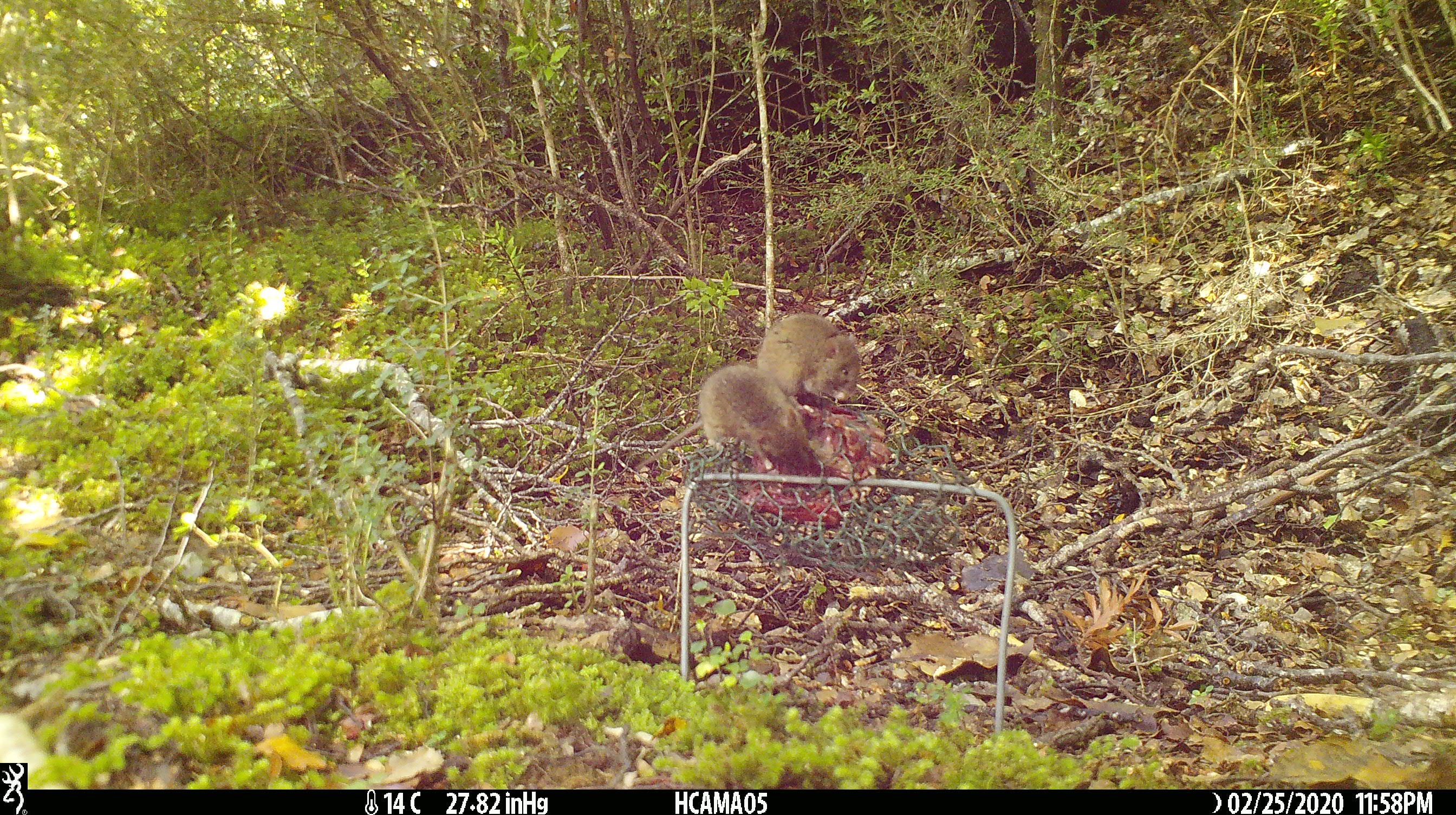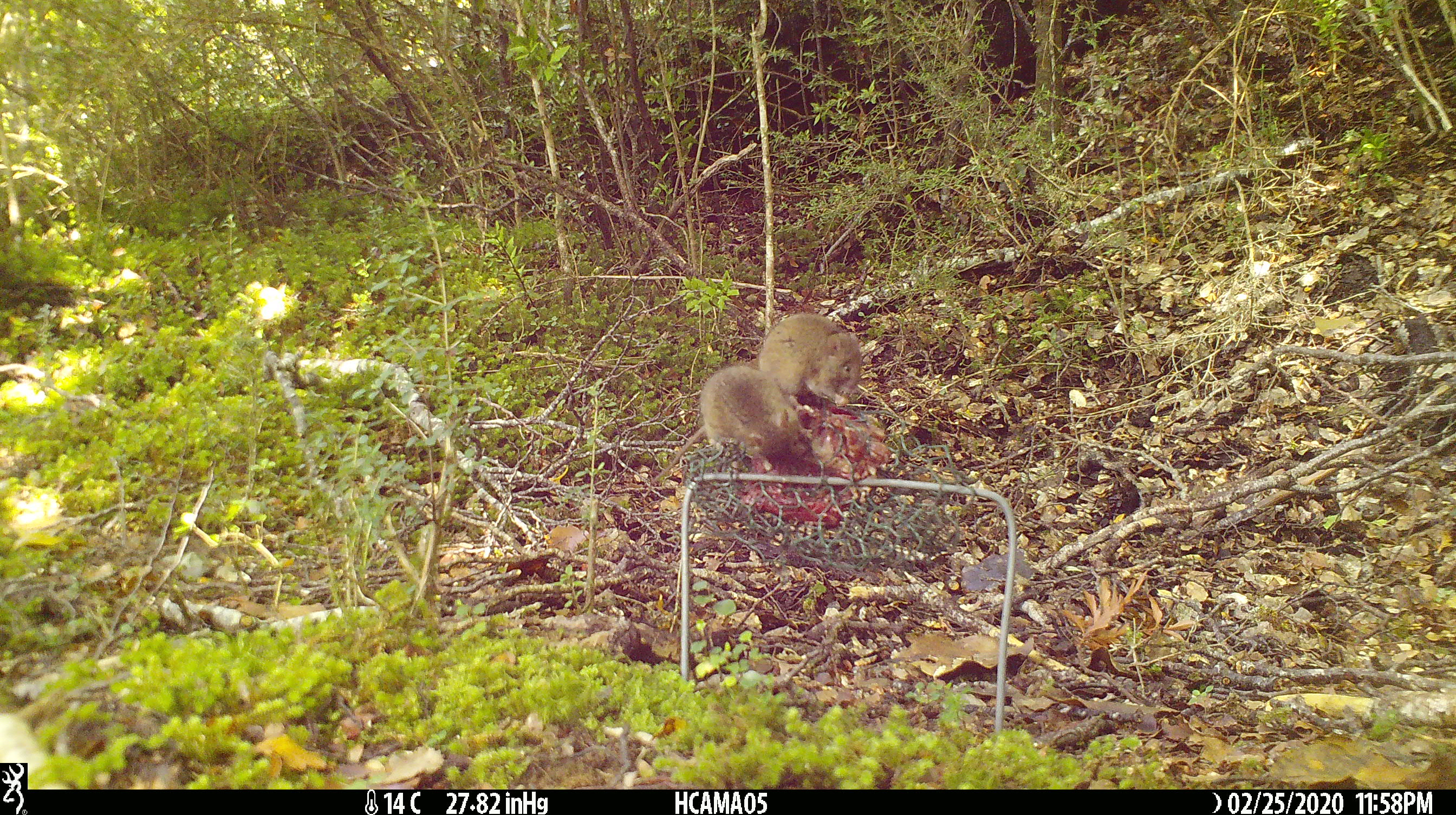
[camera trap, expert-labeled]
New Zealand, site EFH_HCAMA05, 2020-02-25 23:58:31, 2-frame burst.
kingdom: Animalia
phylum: Chordata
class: Mammalia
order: Rodentia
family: Muridae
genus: Mus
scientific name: Mus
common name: mouse